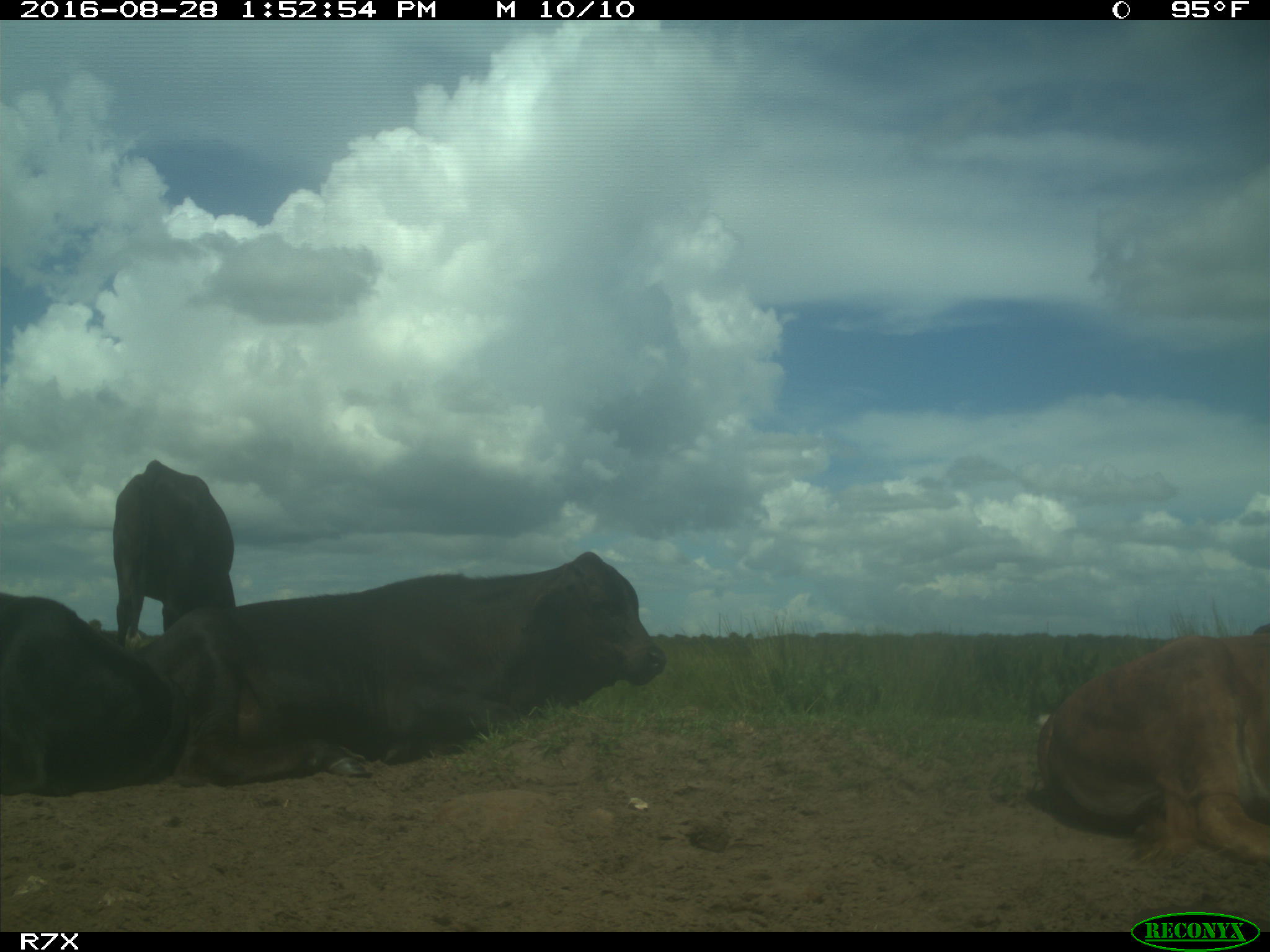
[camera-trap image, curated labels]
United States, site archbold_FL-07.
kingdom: Animalia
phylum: Chordata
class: Mammalia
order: Artiodactyla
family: Bovidae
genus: Bos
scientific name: Bos taurus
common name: domestic cow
Bos taurus (domestic cow).